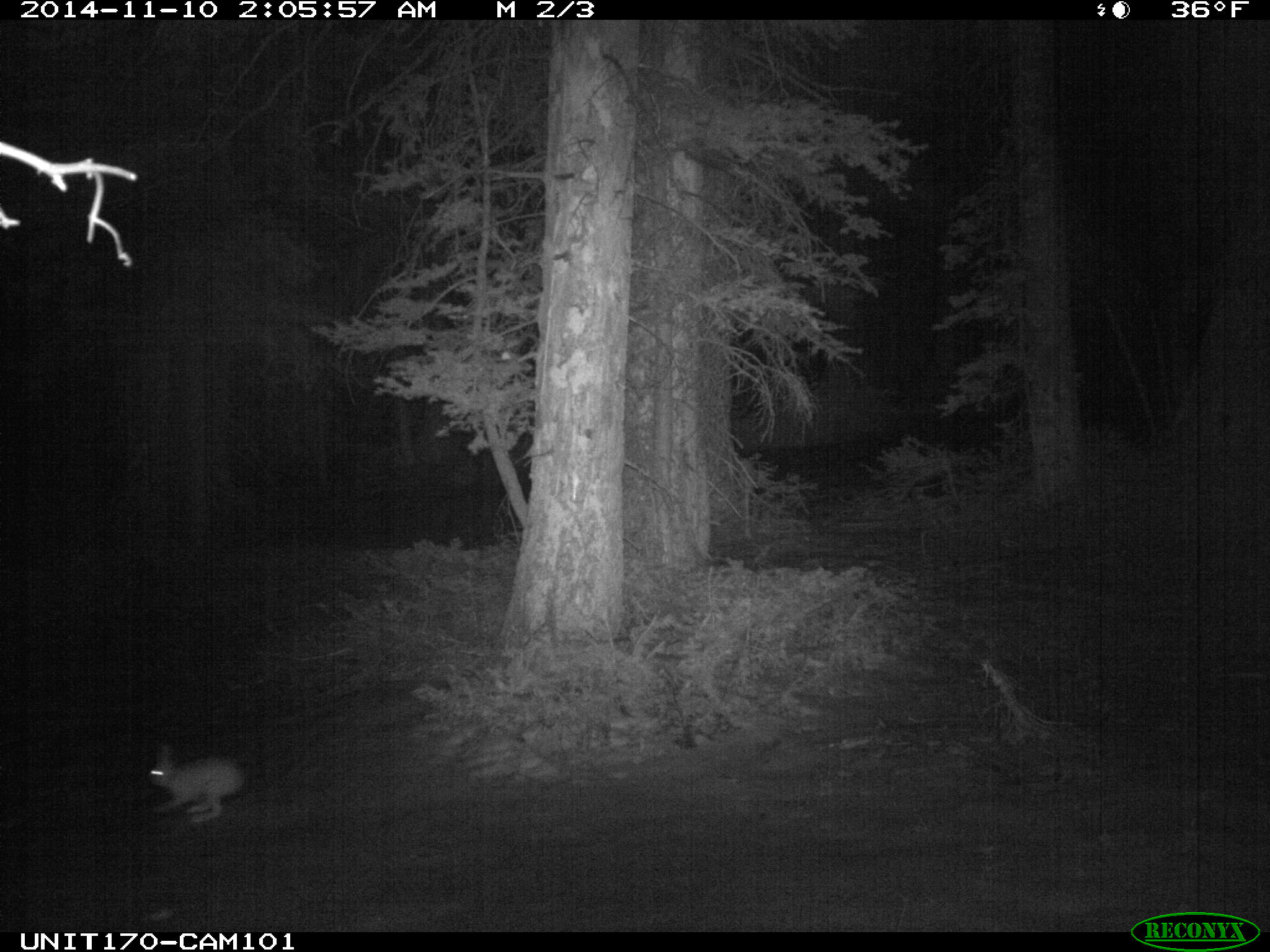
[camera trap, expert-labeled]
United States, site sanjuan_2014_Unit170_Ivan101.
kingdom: Animalia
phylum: Chordata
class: Mammalia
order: Lagomorpha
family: Leporidae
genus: Lepus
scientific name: Lepus americanus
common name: snowshoe hare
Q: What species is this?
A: Lepus americanus (snowshoe hare).